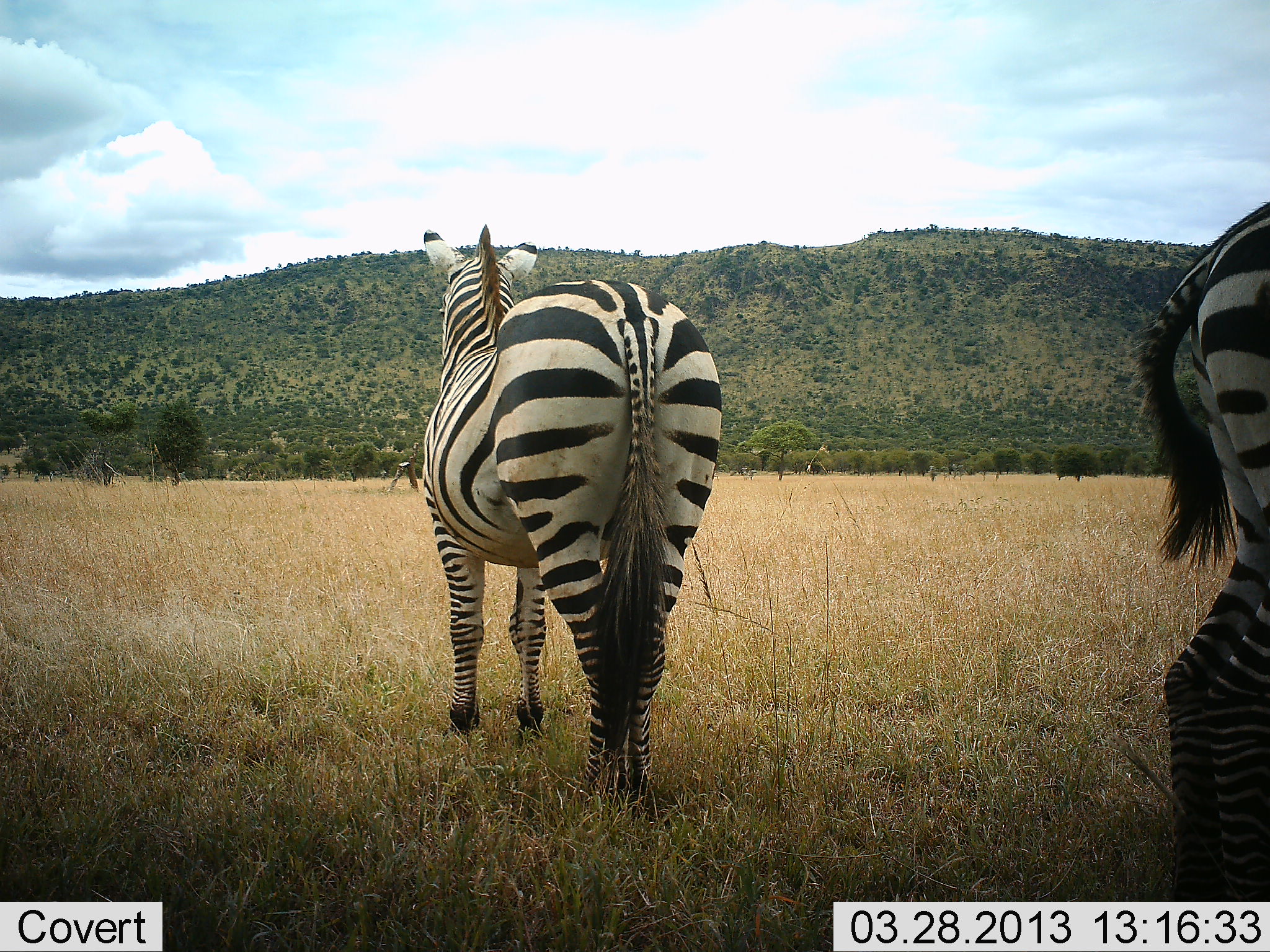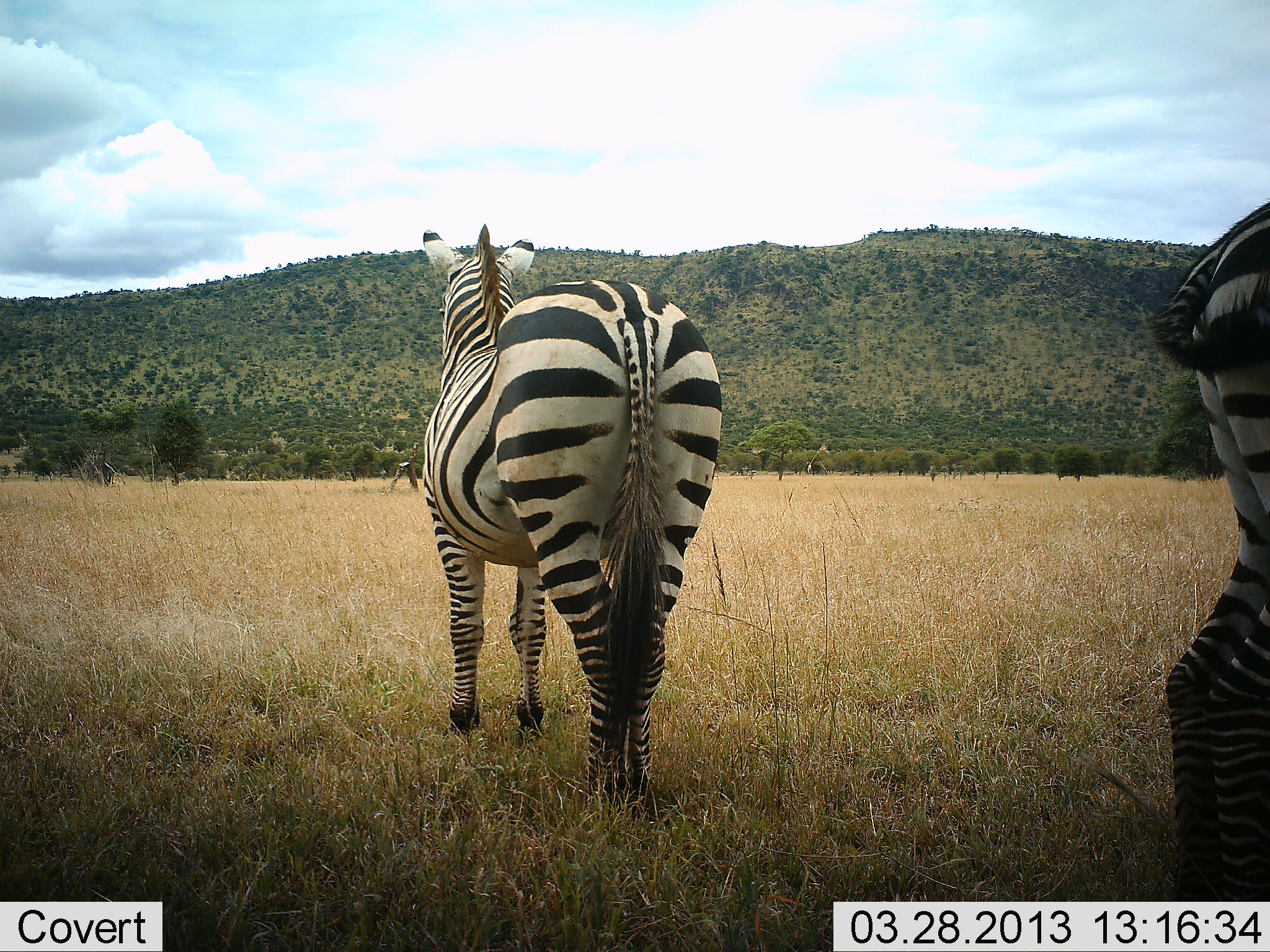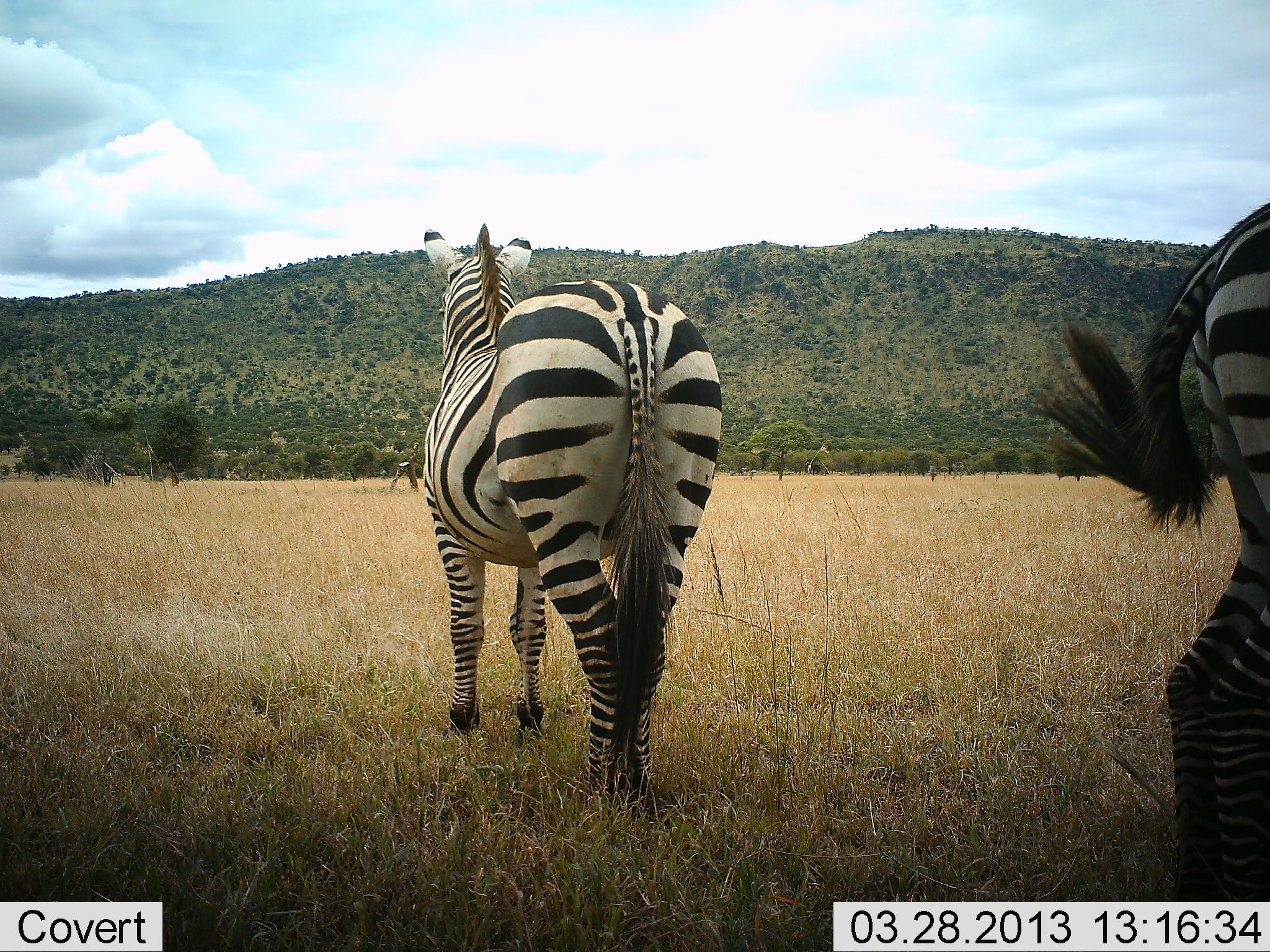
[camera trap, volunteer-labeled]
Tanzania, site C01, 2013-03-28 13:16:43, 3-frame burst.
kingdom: Animalia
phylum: Chordata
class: Mammalia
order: Perissodactyla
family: Equidae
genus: Equus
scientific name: Equus quagga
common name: plains zebra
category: zebra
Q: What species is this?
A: Zebra (plains zebra) (Equus quagga).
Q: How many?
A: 2.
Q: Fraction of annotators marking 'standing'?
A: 92%.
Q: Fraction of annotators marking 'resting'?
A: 0%.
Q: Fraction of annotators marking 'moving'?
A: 4%.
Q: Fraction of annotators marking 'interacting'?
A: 4%.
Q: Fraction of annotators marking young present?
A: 0%.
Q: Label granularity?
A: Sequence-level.